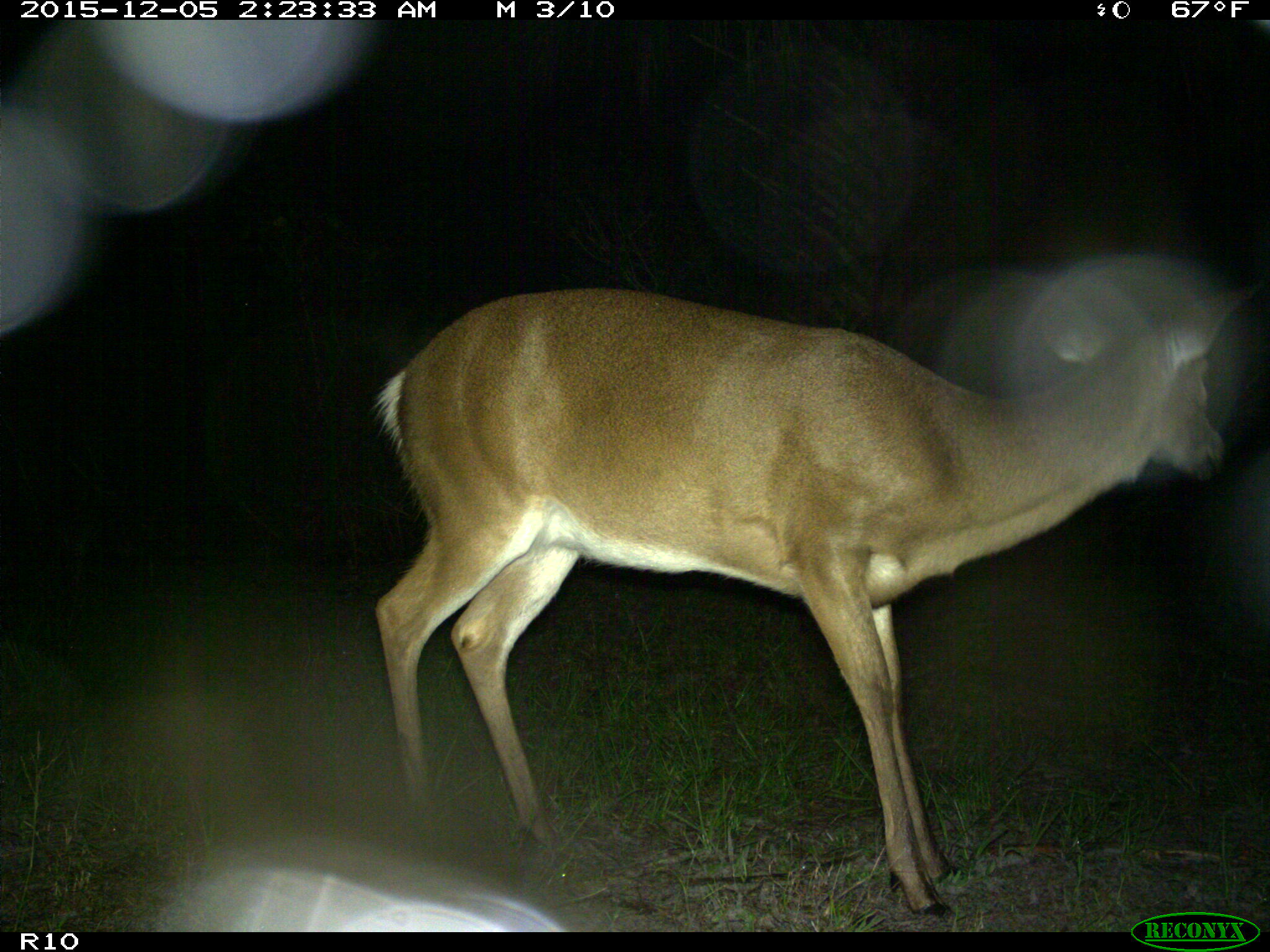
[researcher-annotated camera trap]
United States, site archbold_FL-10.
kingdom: Animalia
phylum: Chordata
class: Mammalia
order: Artiodactyla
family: Cervidae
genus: Odocoileus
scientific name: Odocoileus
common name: deer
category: unidentified deer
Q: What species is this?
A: Unidentified deer (deer) (Odocoileus).